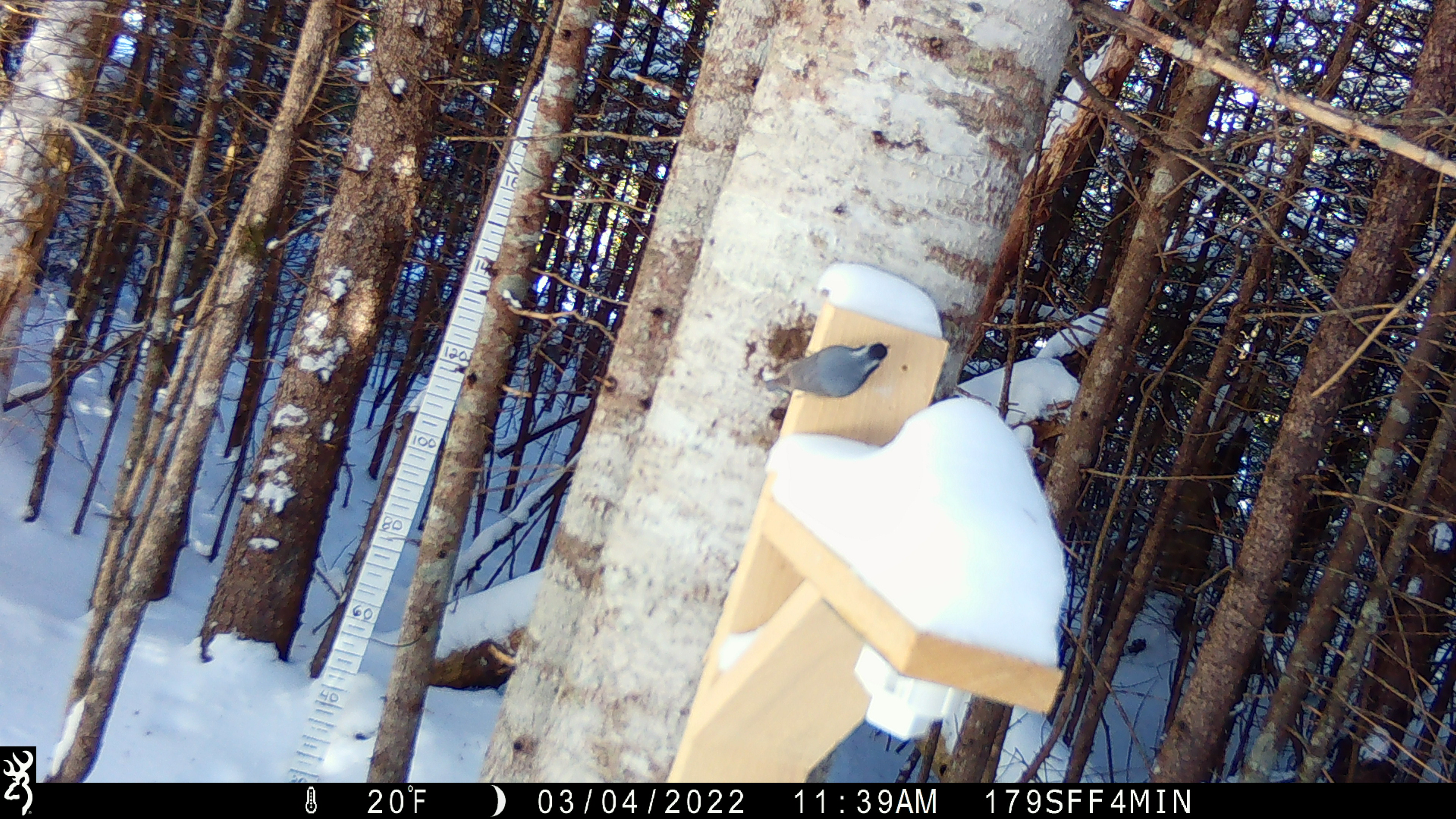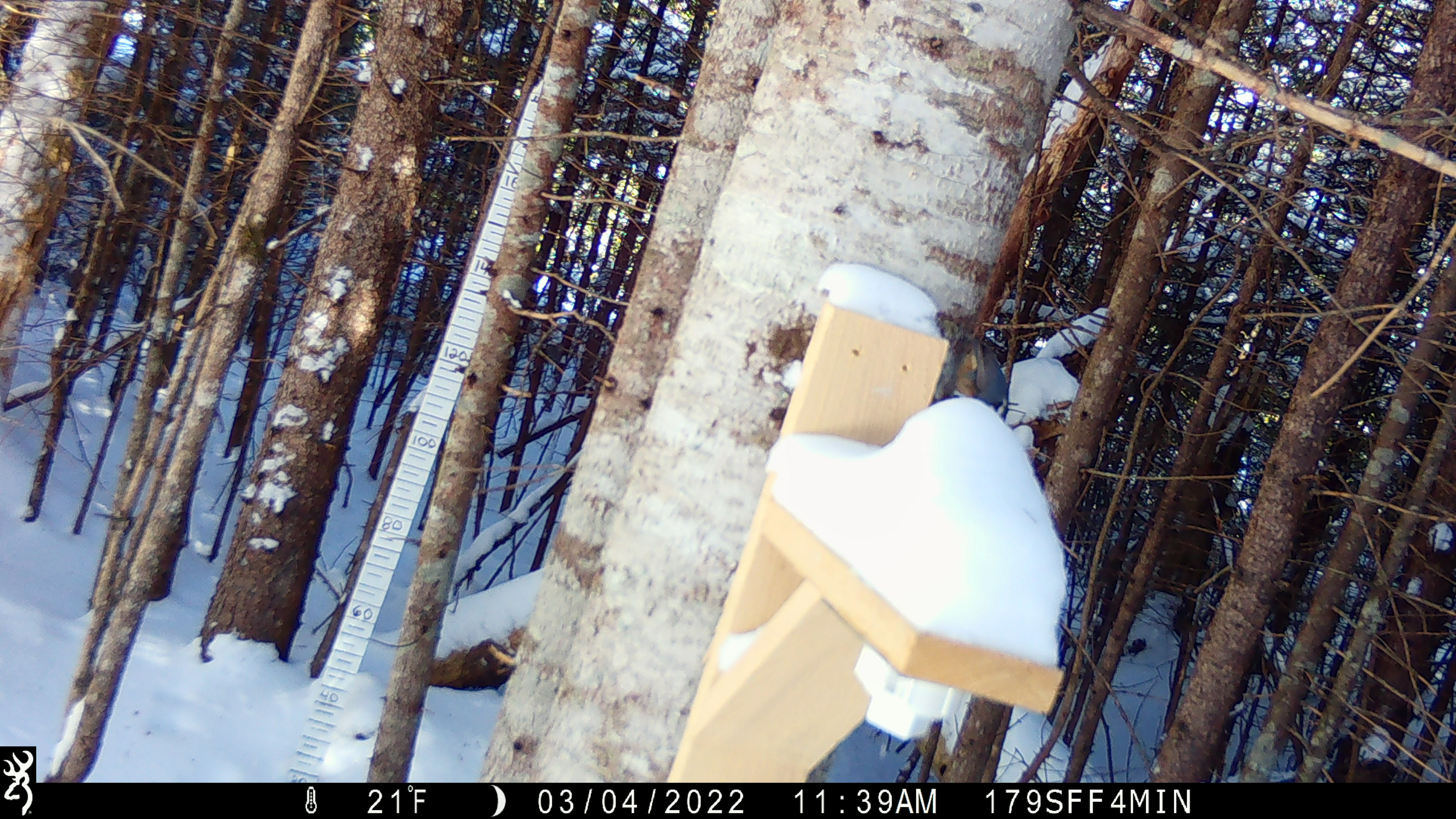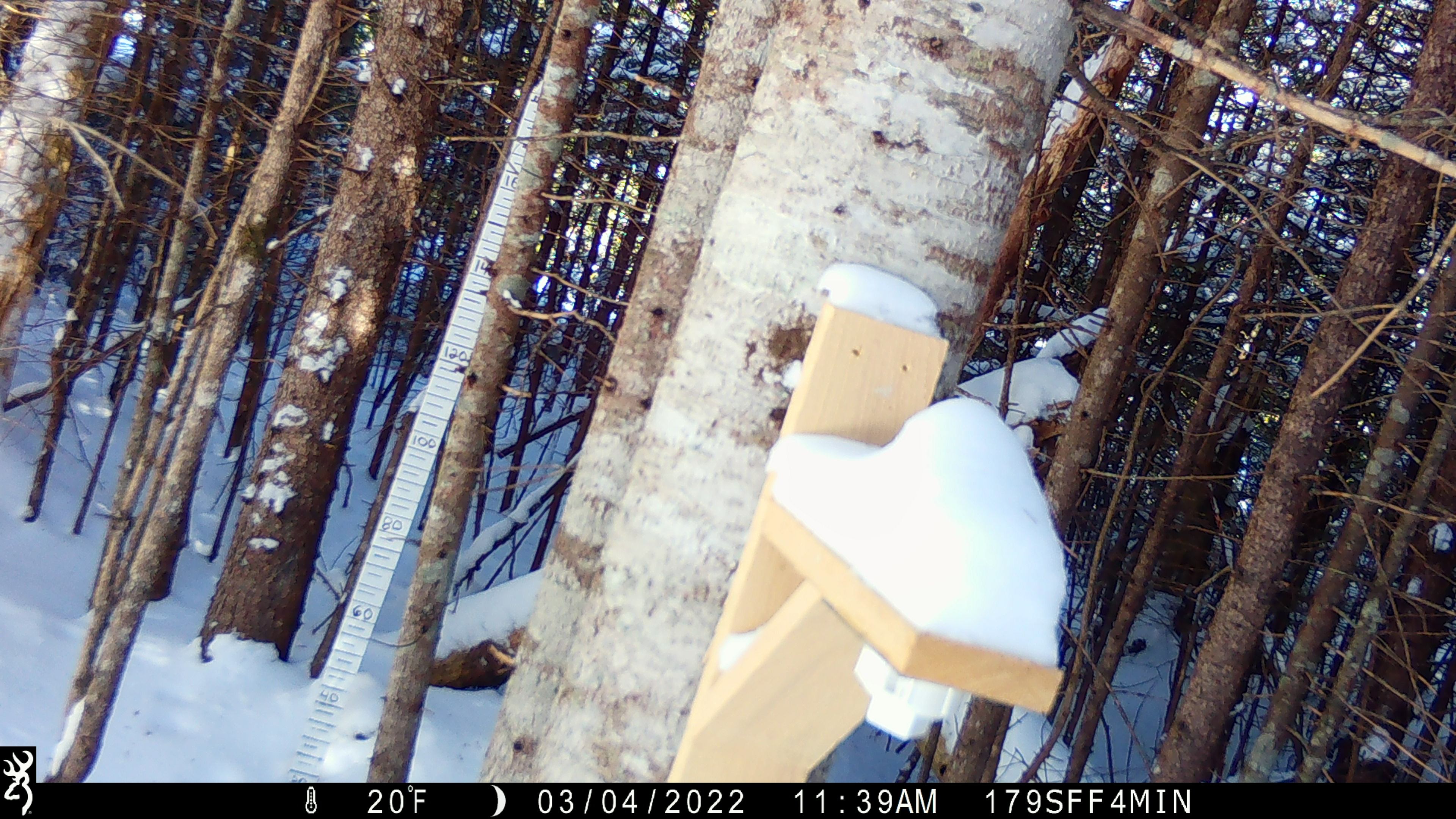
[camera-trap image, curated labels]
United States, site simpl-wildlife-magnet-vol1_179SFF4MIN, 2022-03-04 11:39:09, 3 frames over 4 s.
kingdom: Animalia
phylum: Chordata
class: Aves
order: Passeriformes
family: Sittidae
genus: Sitta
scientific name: Sitta canadensis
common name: red-breasted nuthatch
Red-breasted nuthatch (Sitta canadensis).